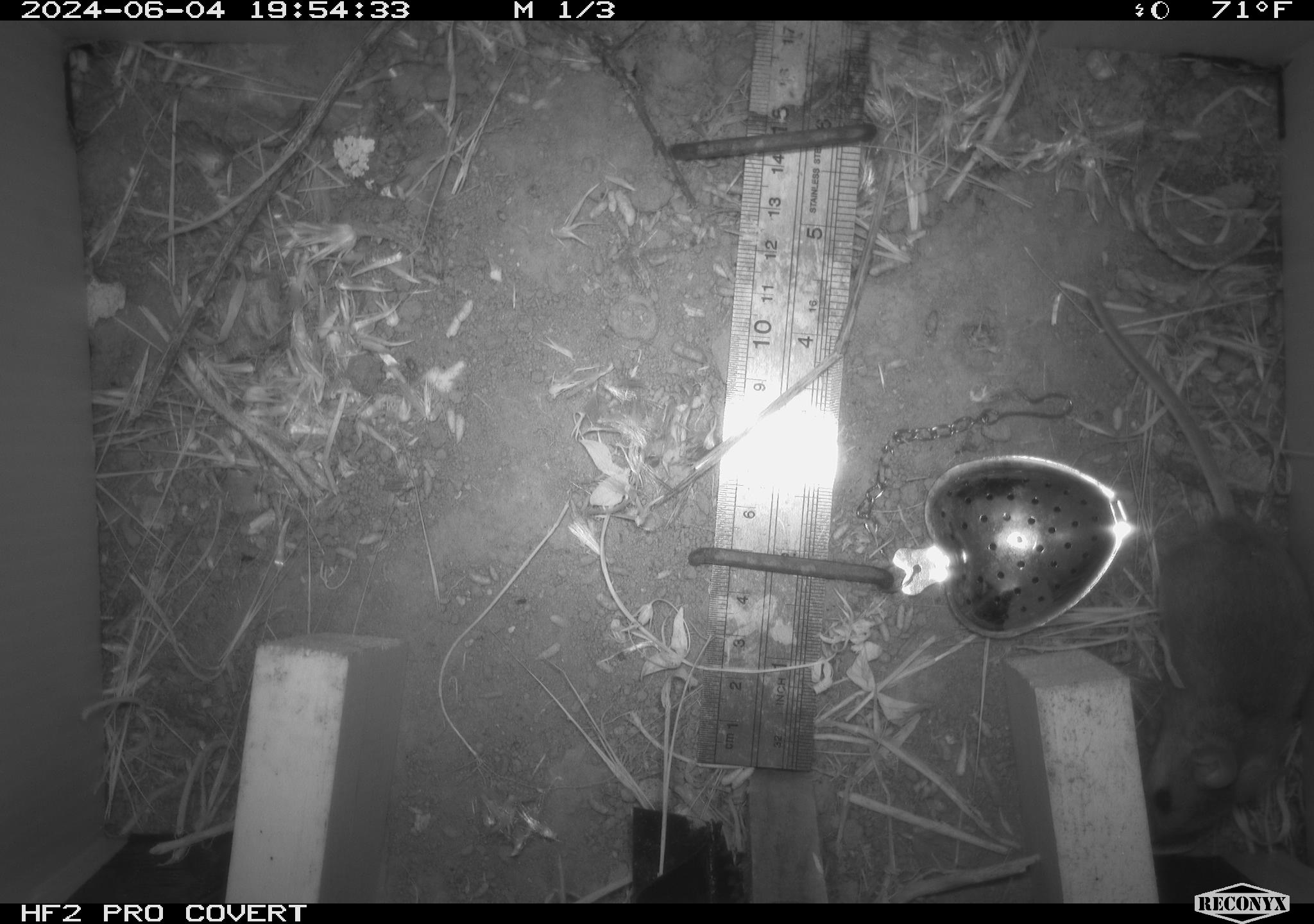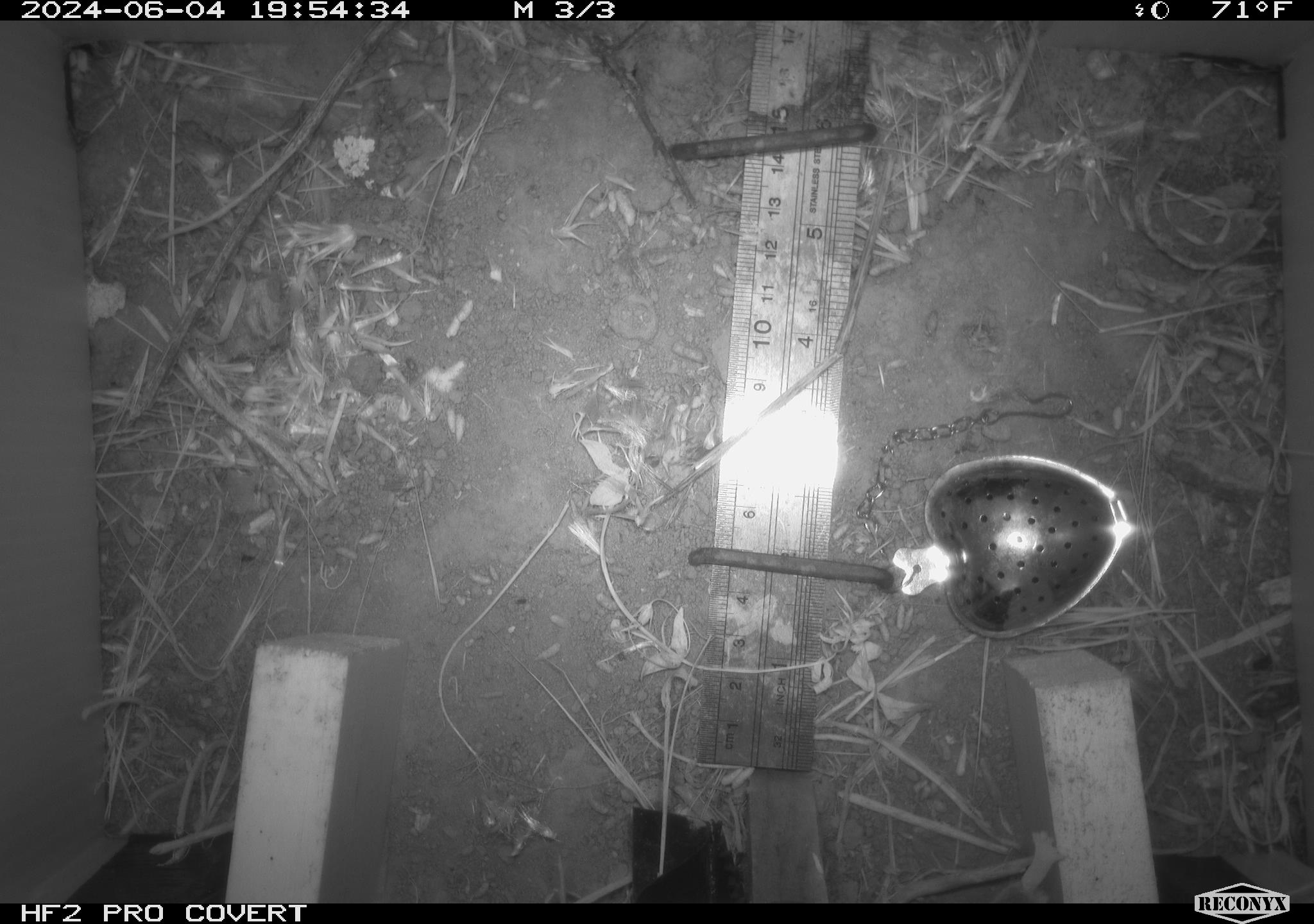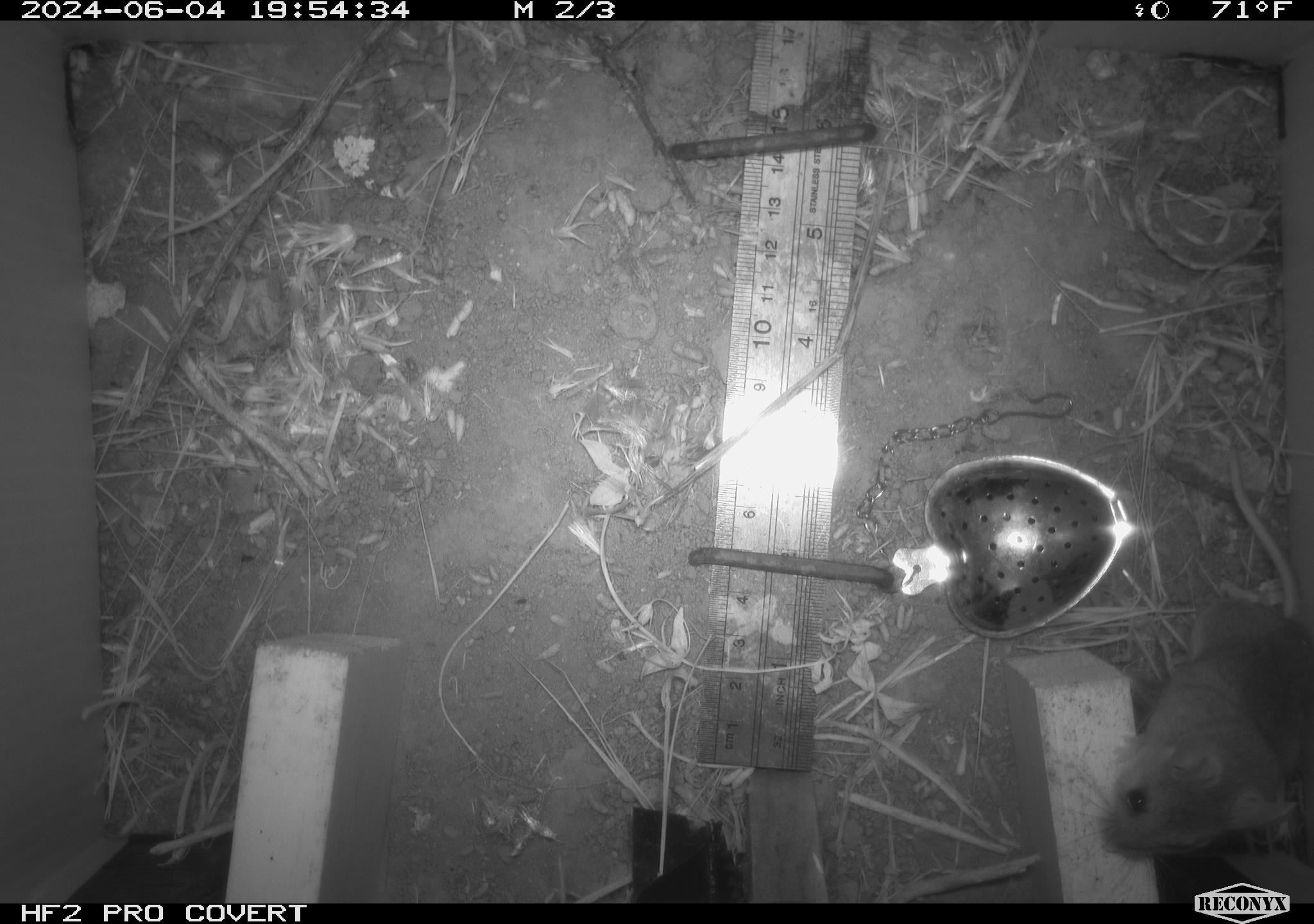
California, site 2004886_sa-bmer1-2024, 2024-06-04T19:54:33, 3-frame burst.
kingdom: Animalia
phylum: Chordata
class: Mammalia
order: Rodentia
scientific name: Rodentia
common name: mouse species